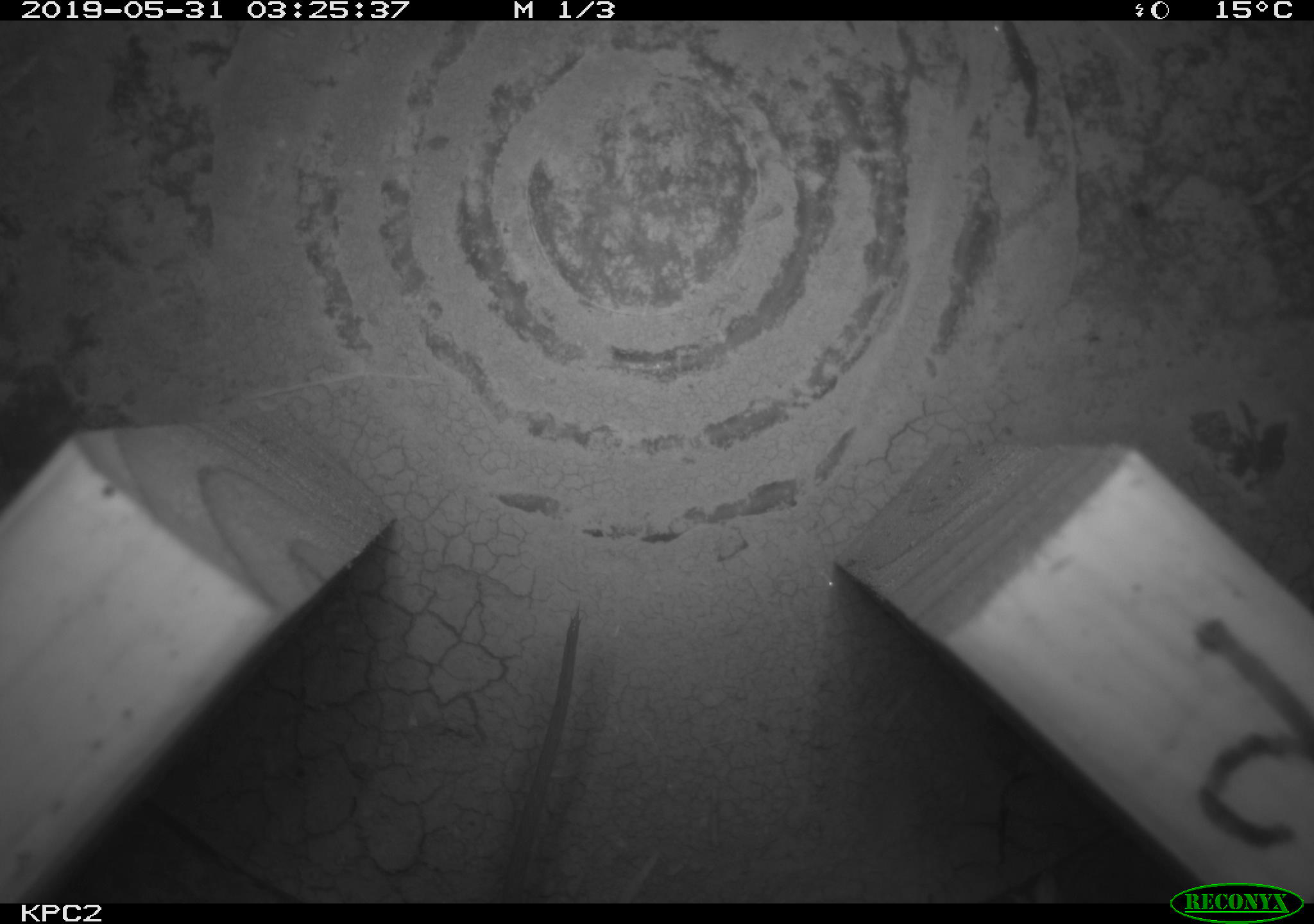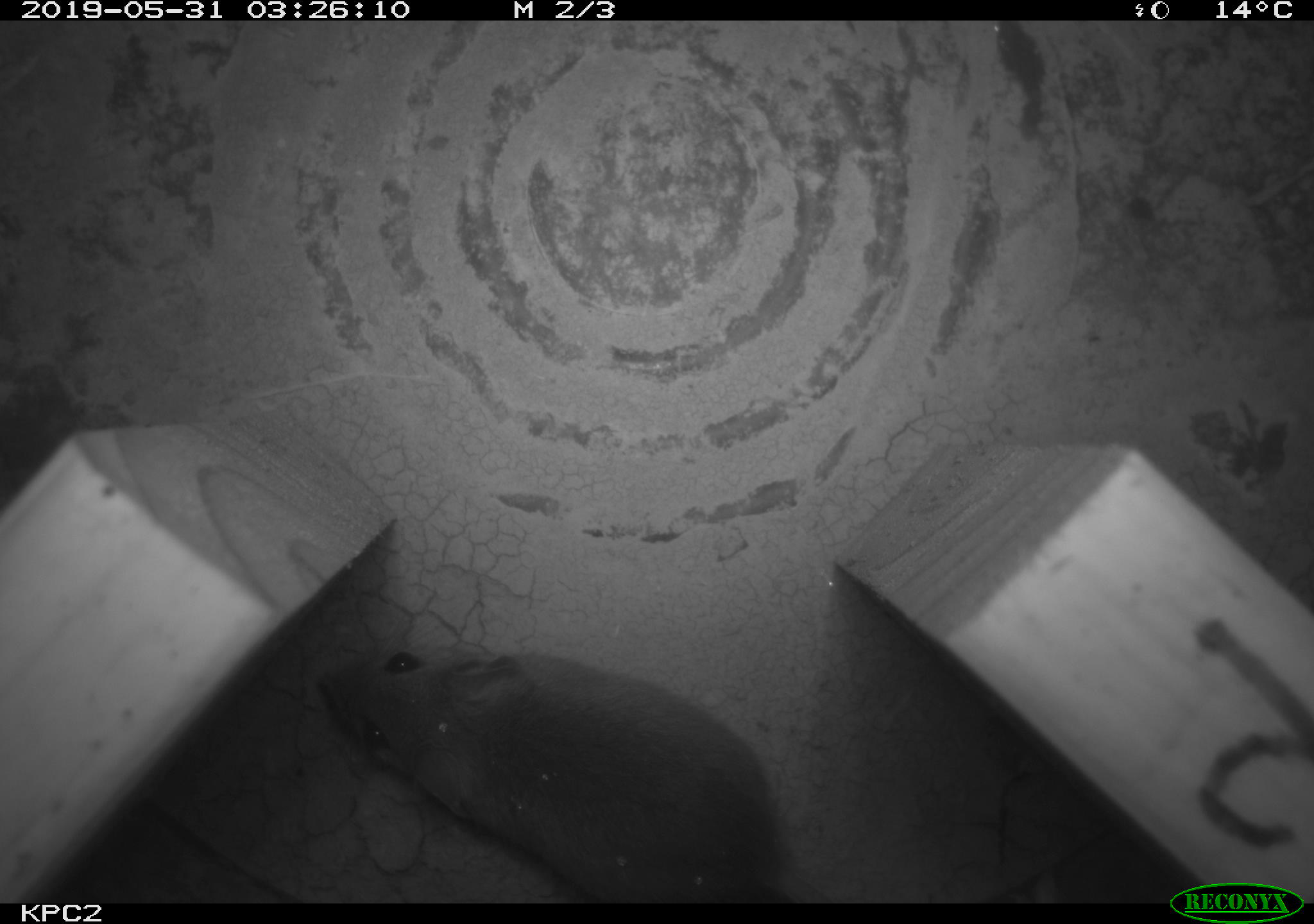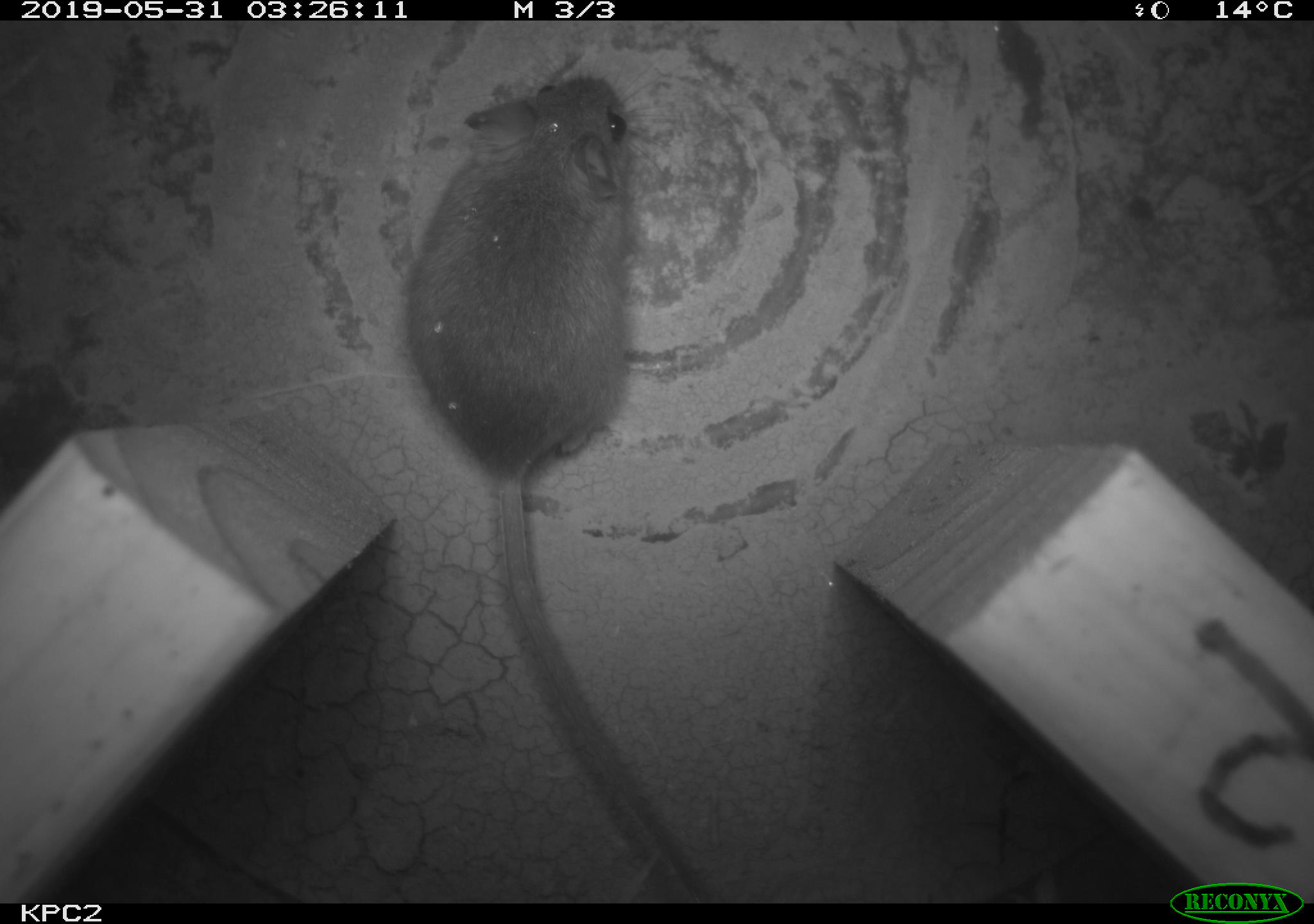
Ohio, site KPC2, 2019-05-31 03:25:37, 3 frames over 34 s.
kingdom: Animalia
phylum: Chordata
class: Mammalia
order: Rodentia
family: Cricetidae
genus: Peromyscus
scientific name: Peromyscus leucopus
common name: white-footed mouse